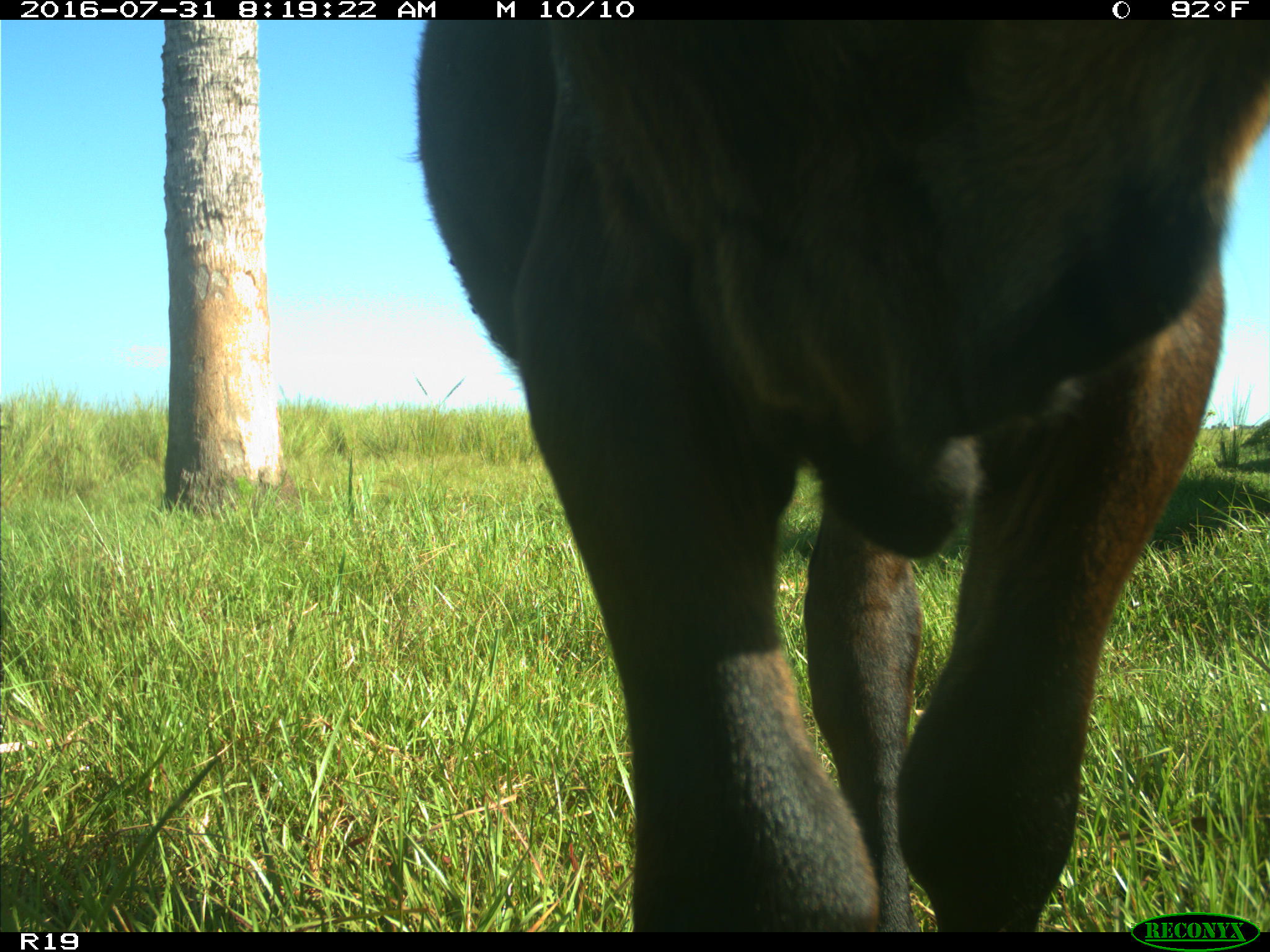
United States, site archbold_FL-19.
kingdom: Animalia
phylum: Chordata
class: Mammalia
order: Artiodactyla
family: Bovidae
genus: Bos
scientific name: Bos taurus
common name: domestic cow